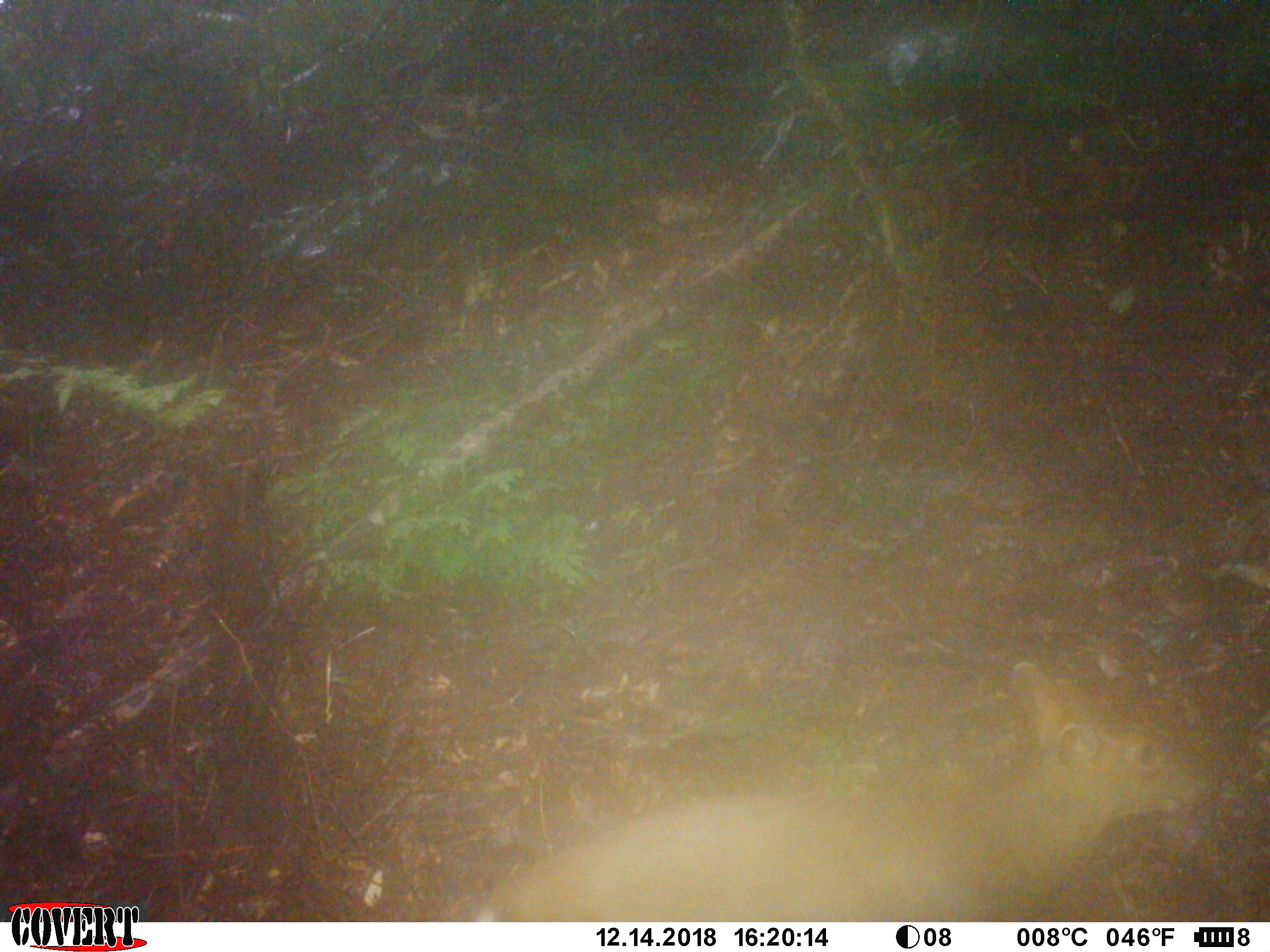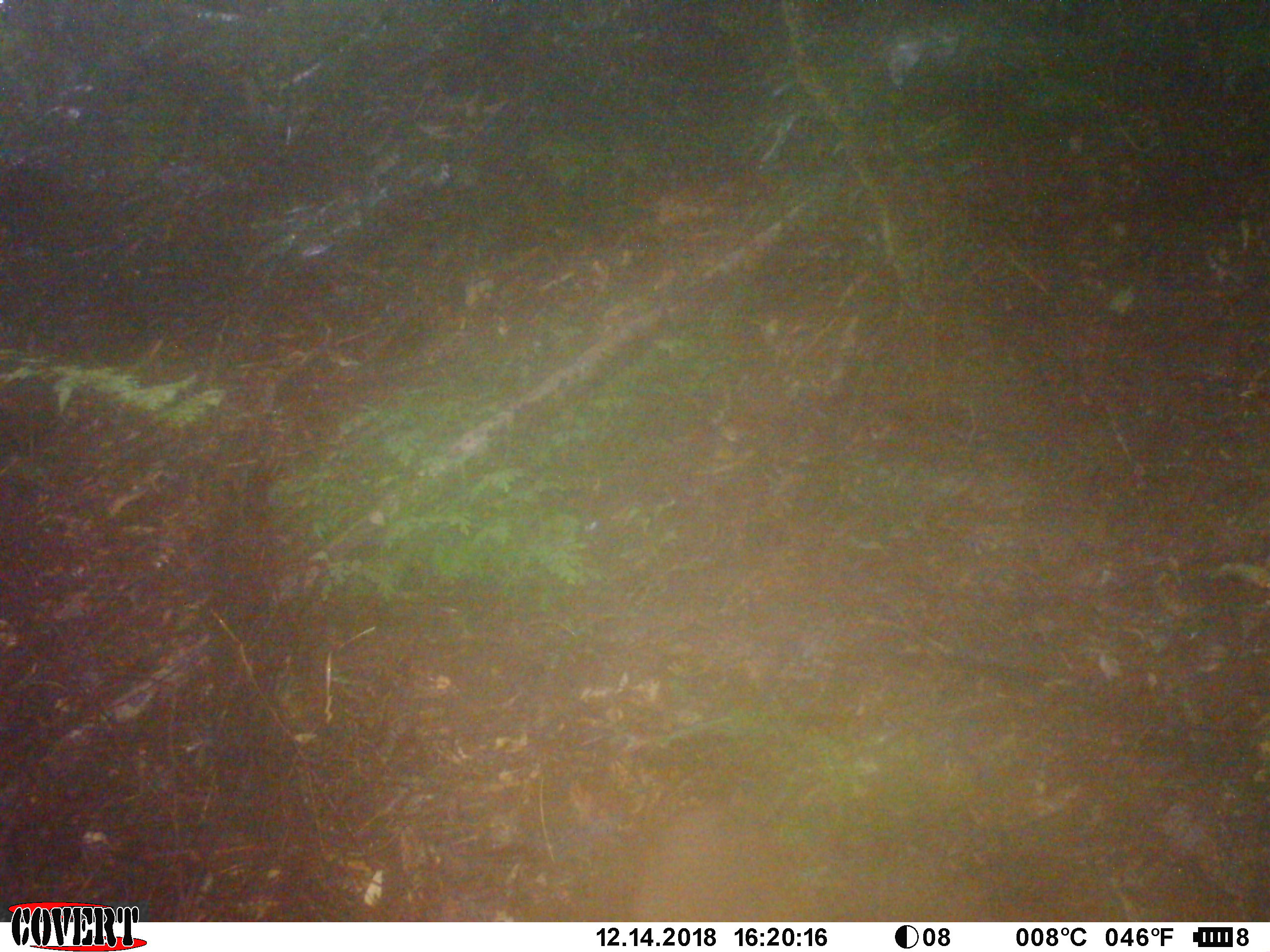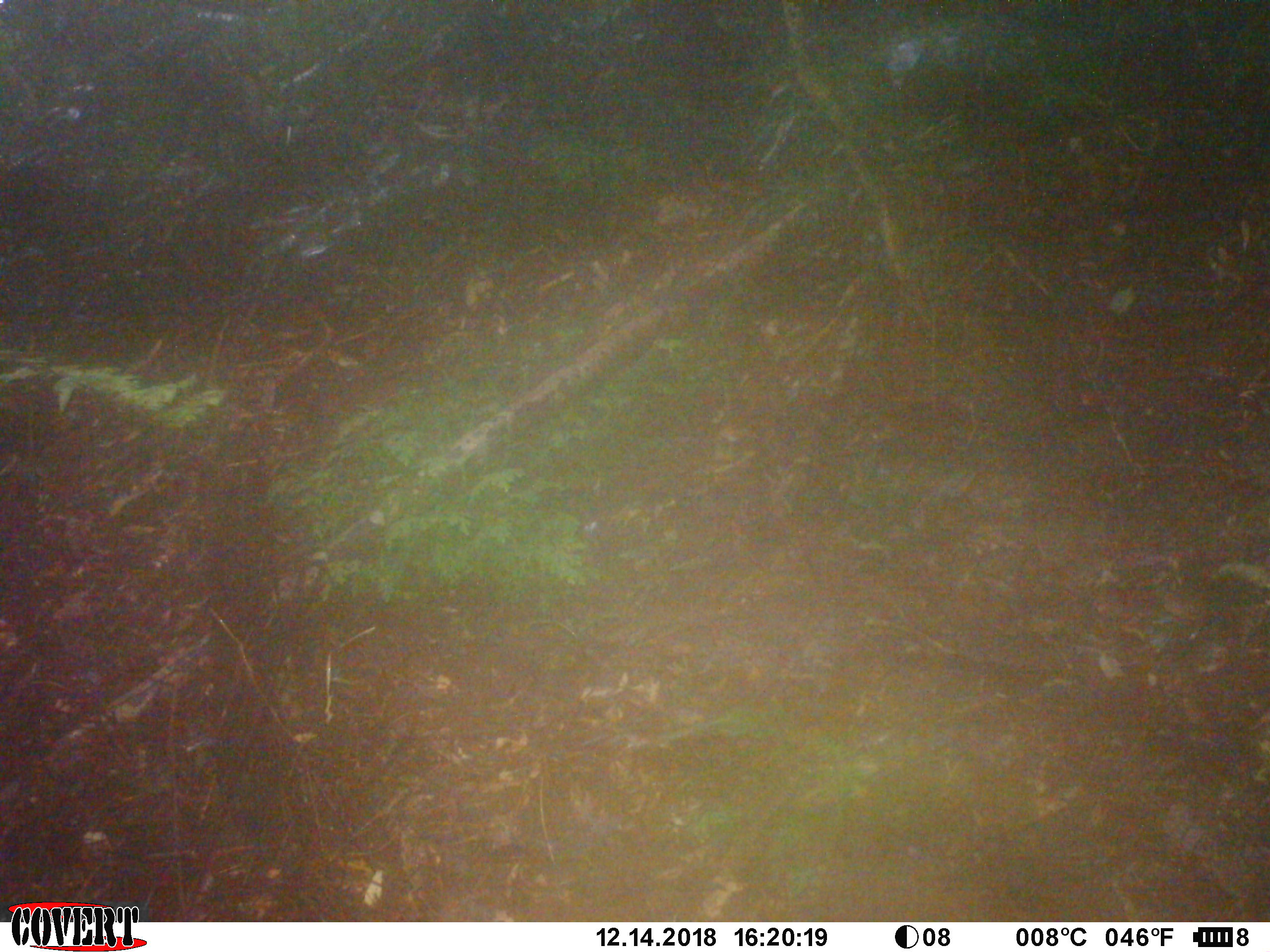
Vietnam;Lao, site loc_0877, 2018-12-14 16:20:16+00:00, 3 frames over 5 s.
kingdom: Animalia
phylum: Chordata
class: Mammalia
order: Artiodactyla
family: Cervidae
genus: Muntiacus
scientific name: Muntiacus rooseveltorum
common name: roosevelt's muntjac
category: roosevelts muntjac group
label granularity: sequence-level